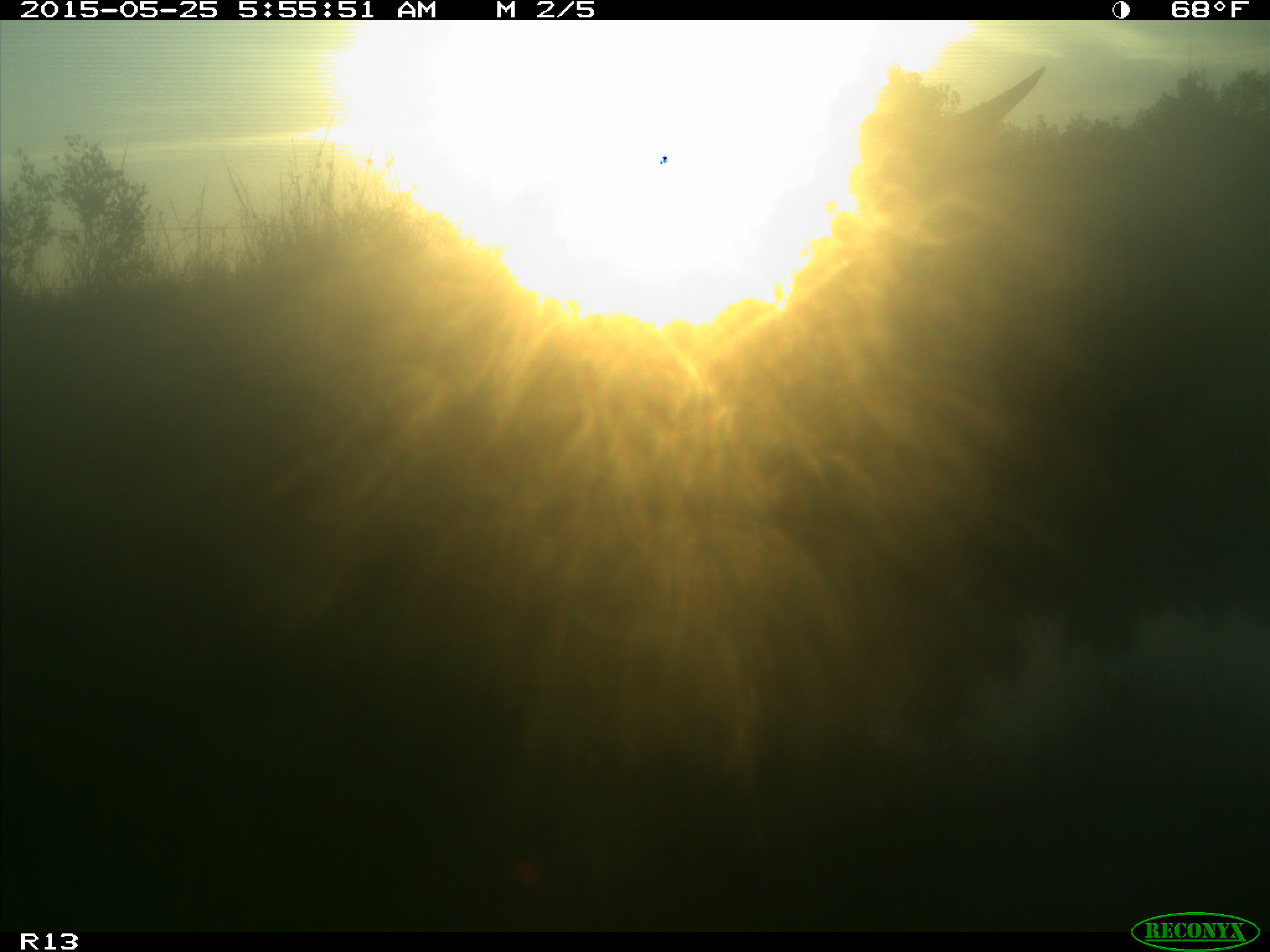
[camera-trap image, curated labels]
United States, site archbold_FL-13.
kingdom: Animalia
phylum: Chordata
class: Mammalia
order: Artiodactyla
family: Bovidae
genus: Bos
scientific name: Bos taurus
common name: domestic cow